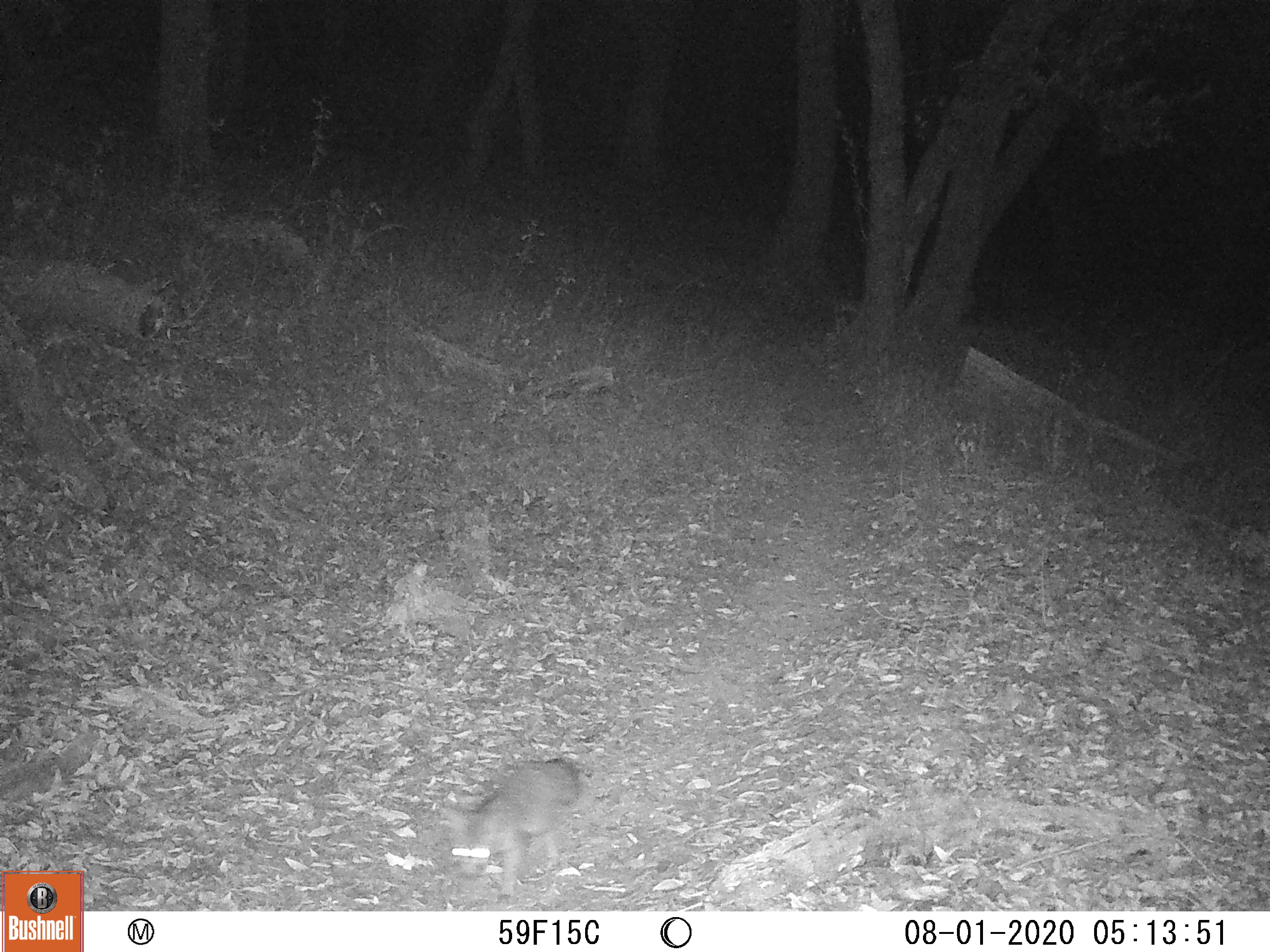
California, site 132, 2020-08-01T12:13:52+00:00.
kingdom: Animalia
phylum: Chordata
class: Mammalia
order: Carnivora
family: Canidae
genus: Urocyon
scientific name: Urocyon cinereoargenteus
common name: gray fox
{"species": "gray fox (Urocyon cinereoargenteus)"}